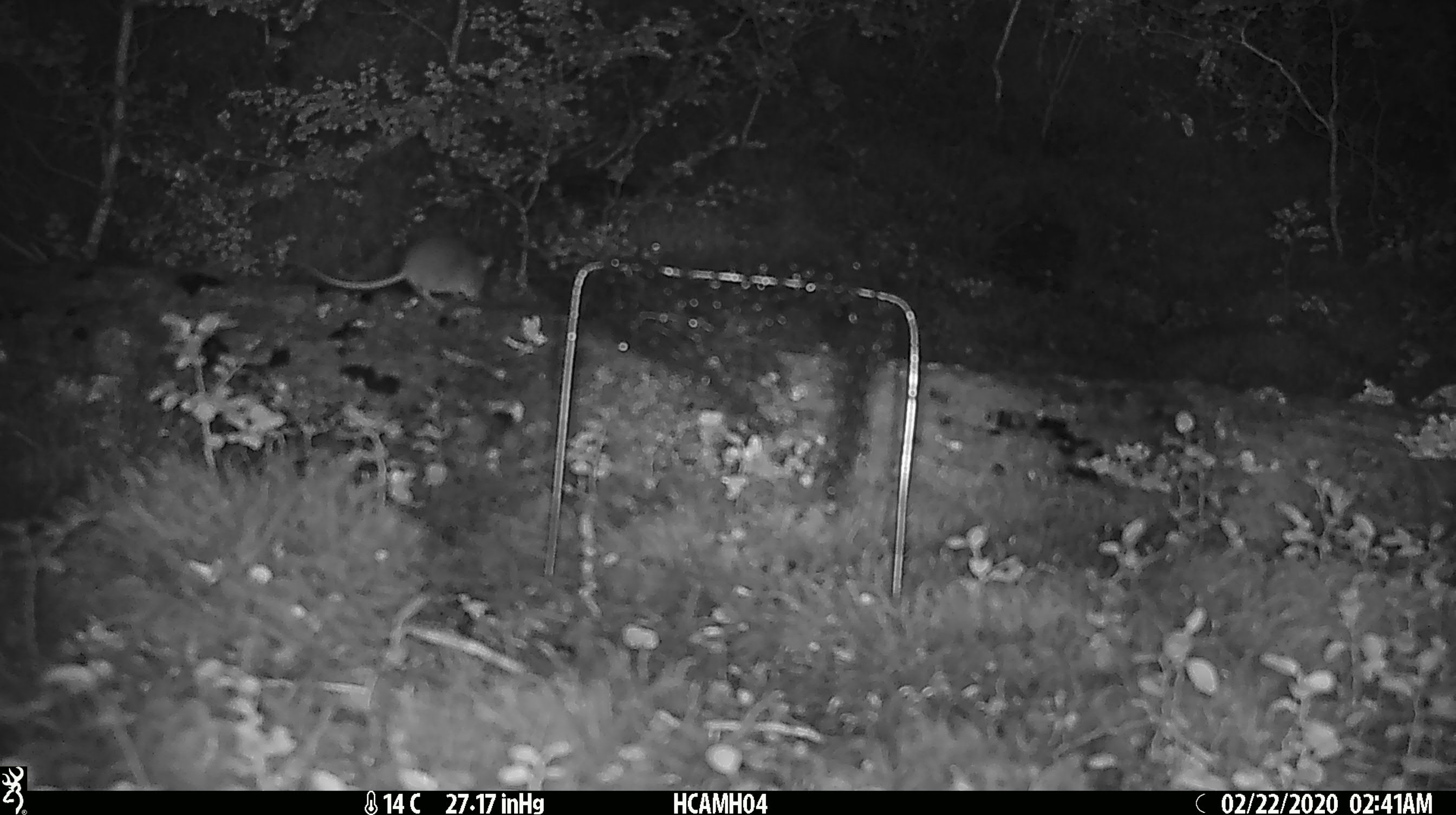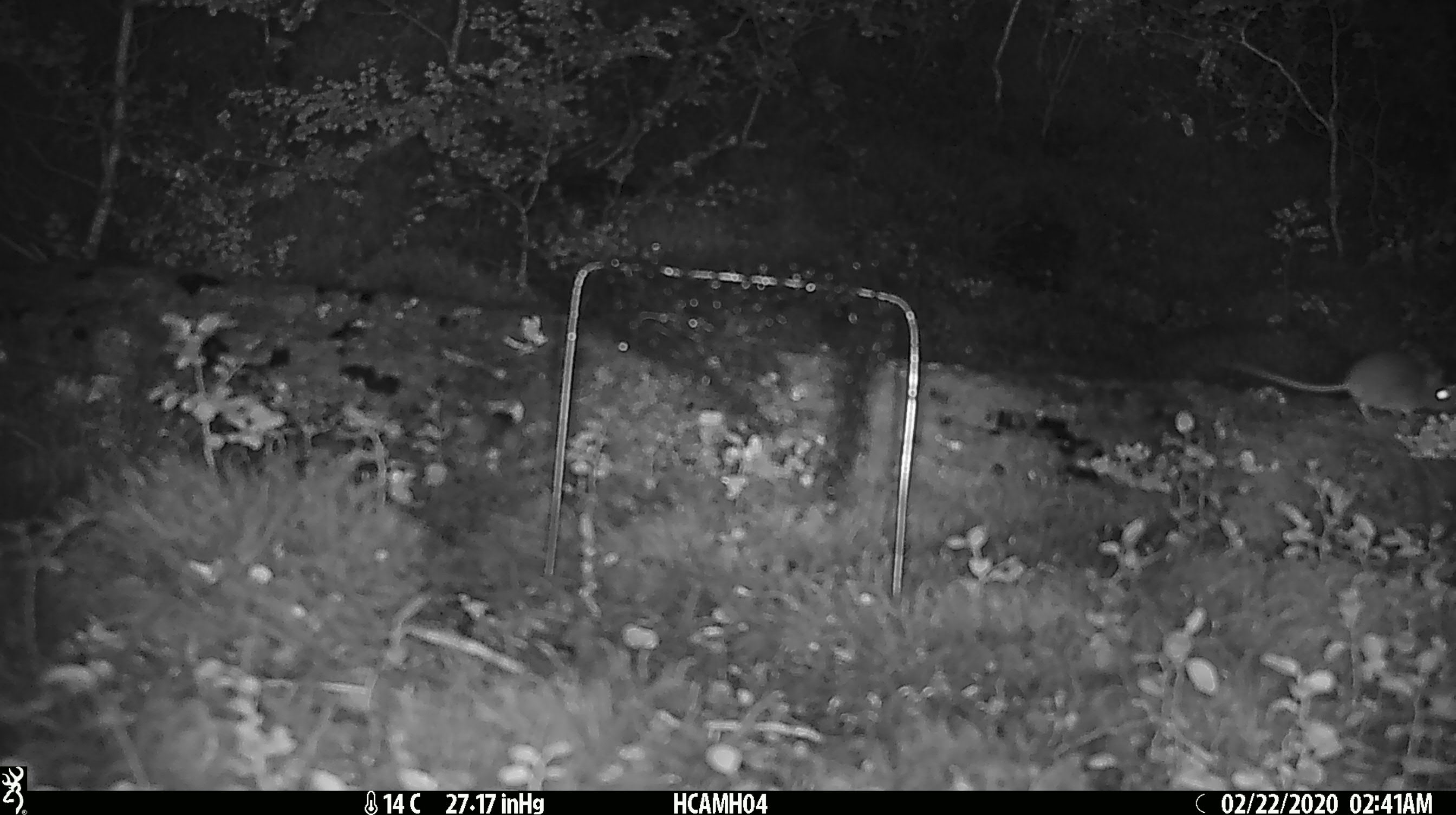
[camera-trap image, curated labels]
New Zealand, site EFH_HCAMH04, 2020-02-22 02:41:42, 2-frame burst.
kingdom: Animalia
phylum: Chordata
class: Mammalia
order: Rodentia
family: Muridae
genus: Mus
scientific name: Mus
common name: mouse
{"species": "mouse (Mus)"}